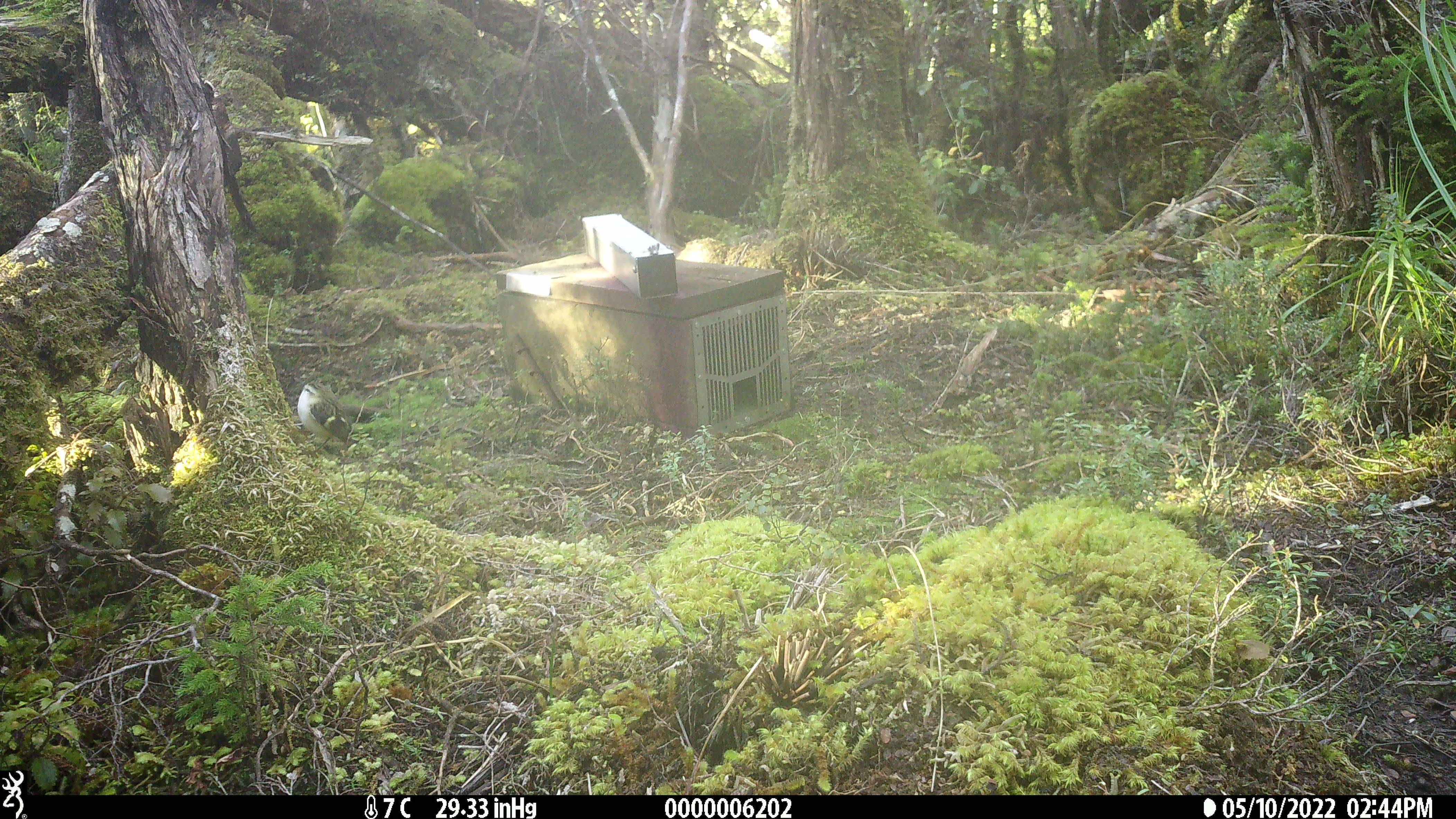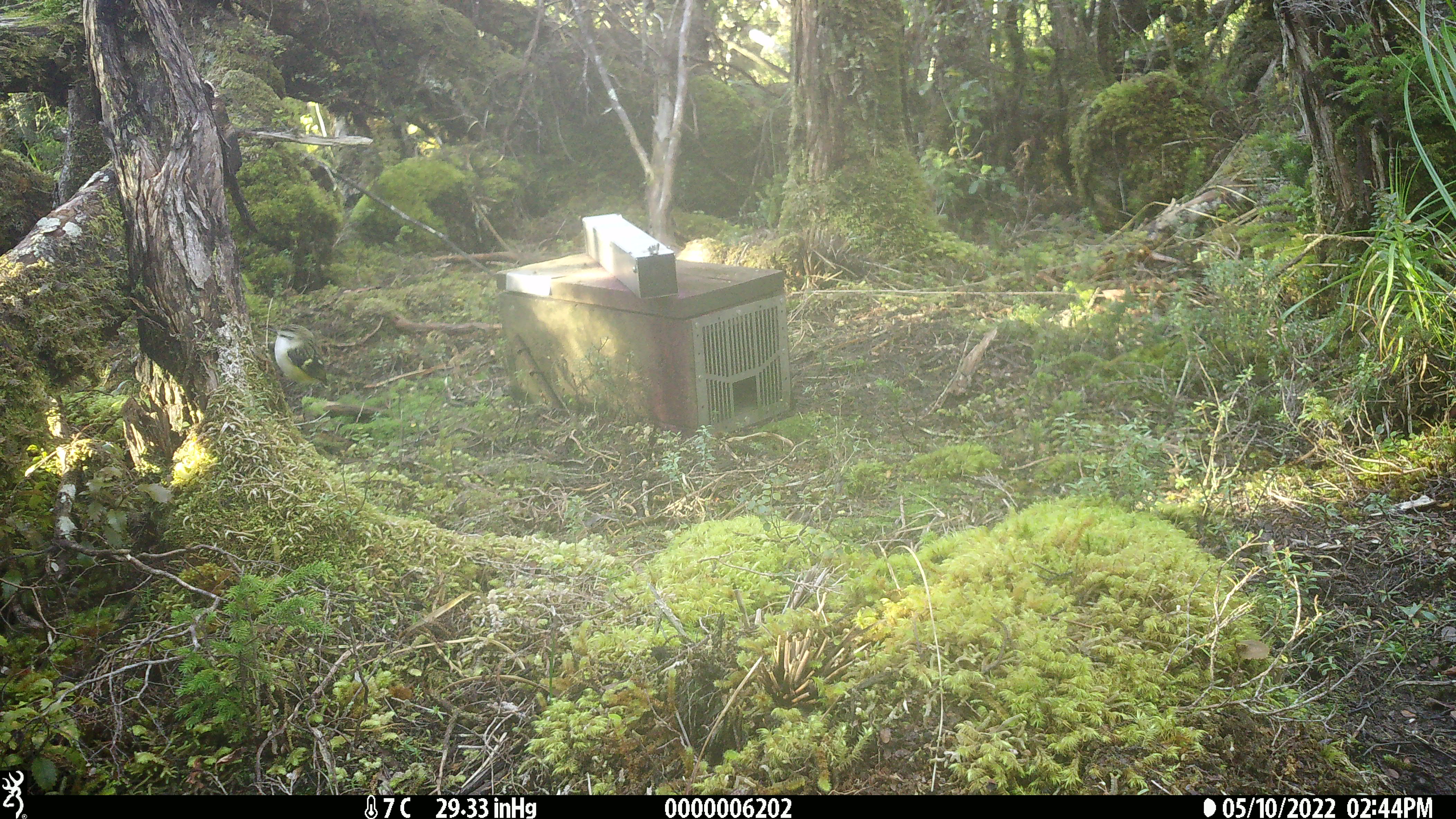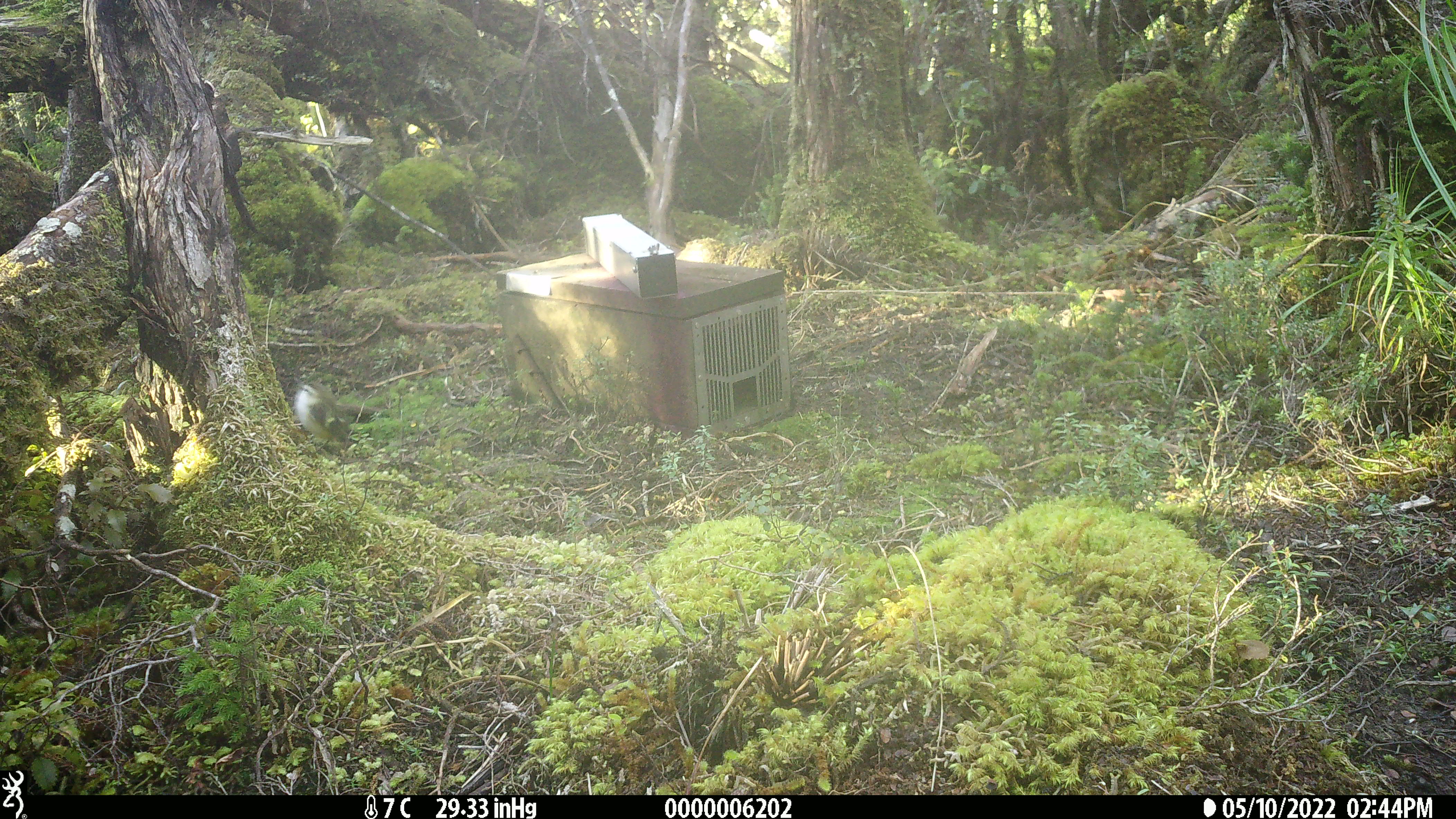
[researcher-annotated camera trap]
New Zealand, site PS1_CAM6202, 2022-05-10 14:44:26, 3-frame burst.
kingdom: Animalia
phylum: Chordata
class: Aves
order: Passeriformes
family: Acanthisittidae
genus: Acanthisitta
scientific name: Acanthisitta chloris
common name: rifleman